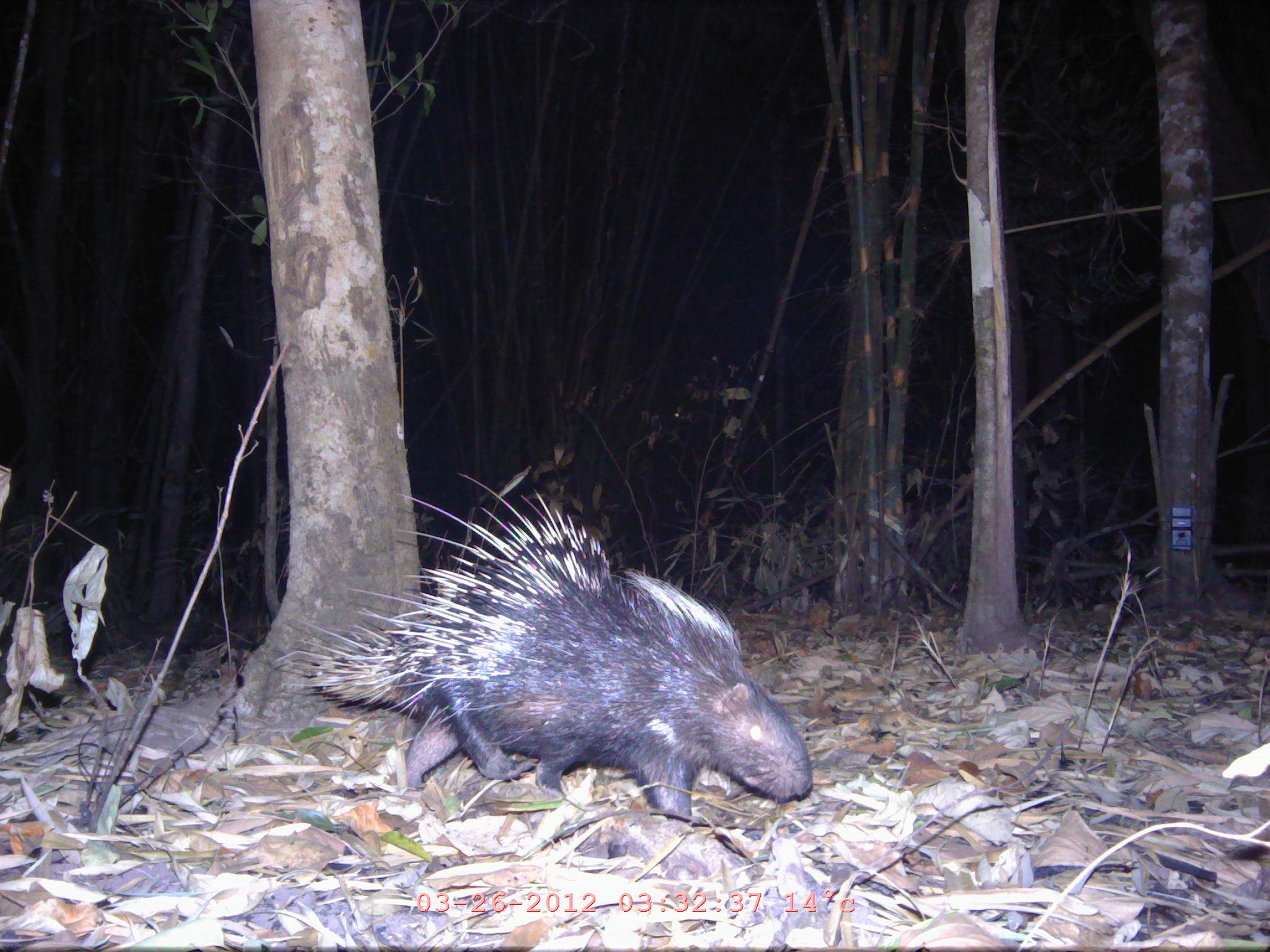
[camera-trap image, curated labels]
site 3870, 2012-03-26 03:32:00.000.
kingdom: Animalia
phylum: Chordata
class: Mammalia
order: Rodentia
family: Hystricidae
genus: Hystrix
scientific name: Hystrix brachyura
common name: east asian porcupine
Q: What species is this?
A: Hystrix brachyura (east asian porcupine).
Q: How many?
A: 1.